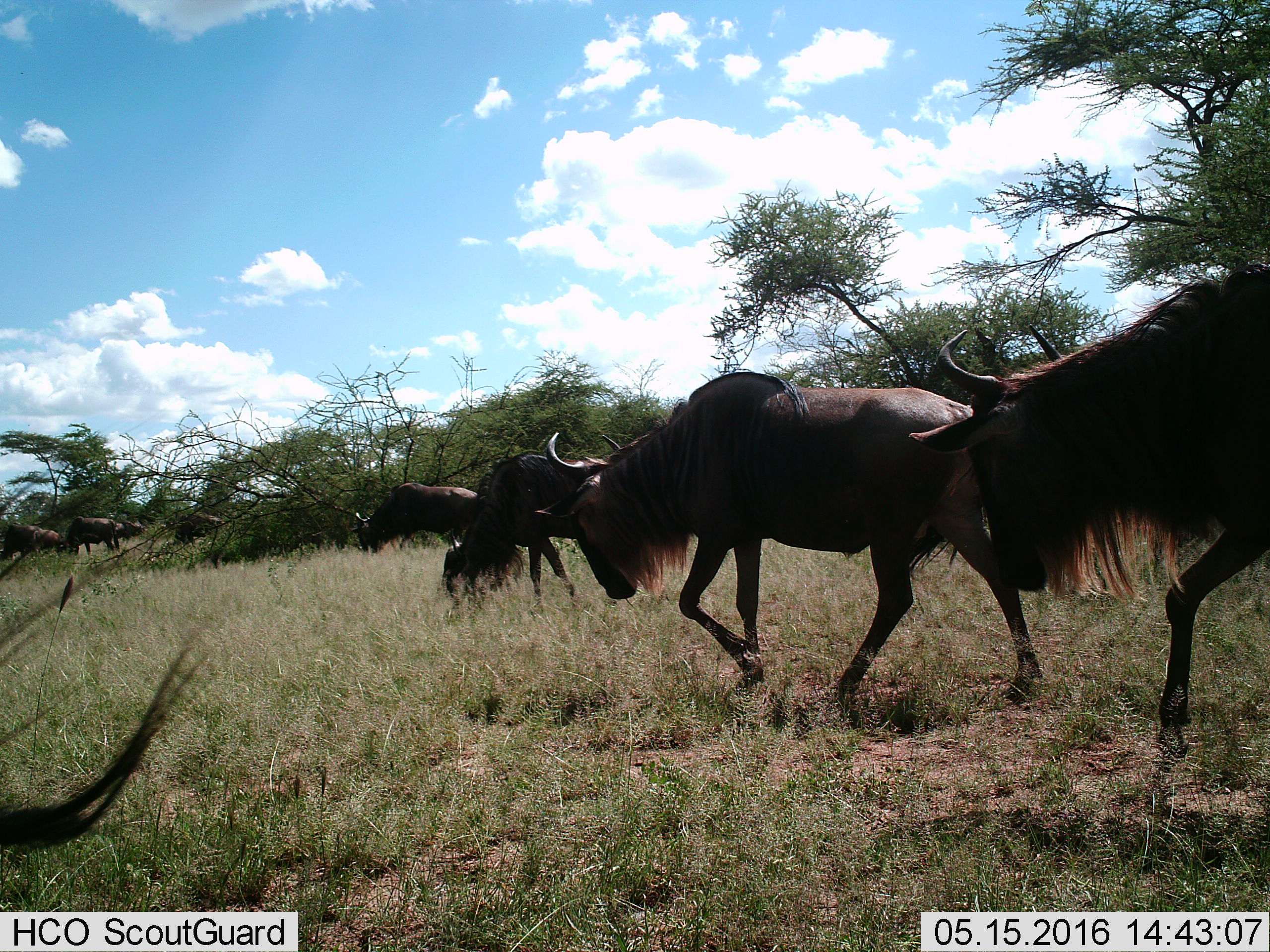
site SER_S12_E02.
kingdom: Animalia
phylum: Chordata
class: Mammalia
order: Artiodactyla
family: Bovidae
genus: Connochaetes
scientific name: Connochaetes taurinus taurinus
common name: blue wildebeest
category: wildebeestblue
Wildebeestblue (blue wildebeest) (Connochaetes taurinus taurinus), count 10. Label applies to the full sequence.